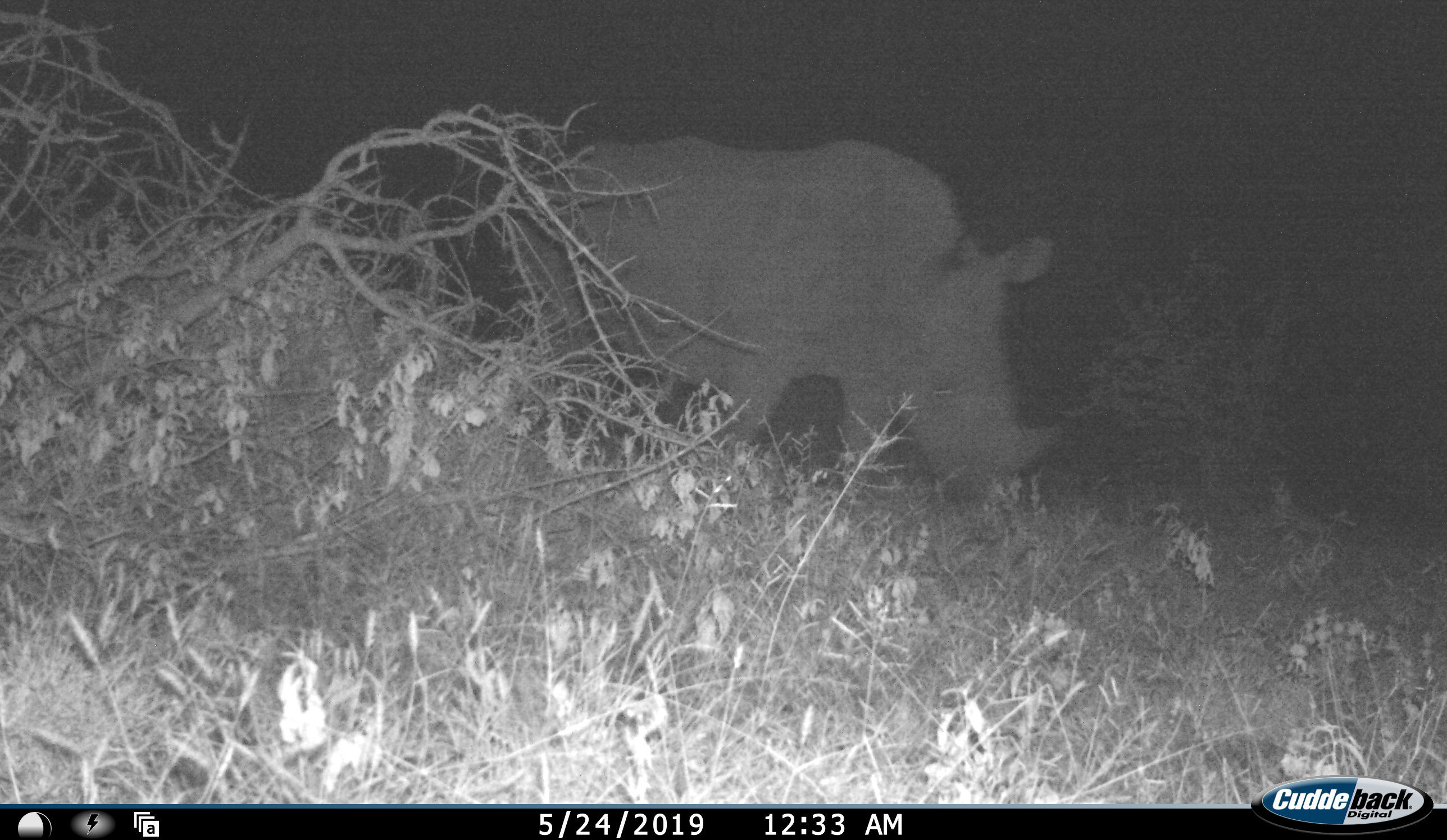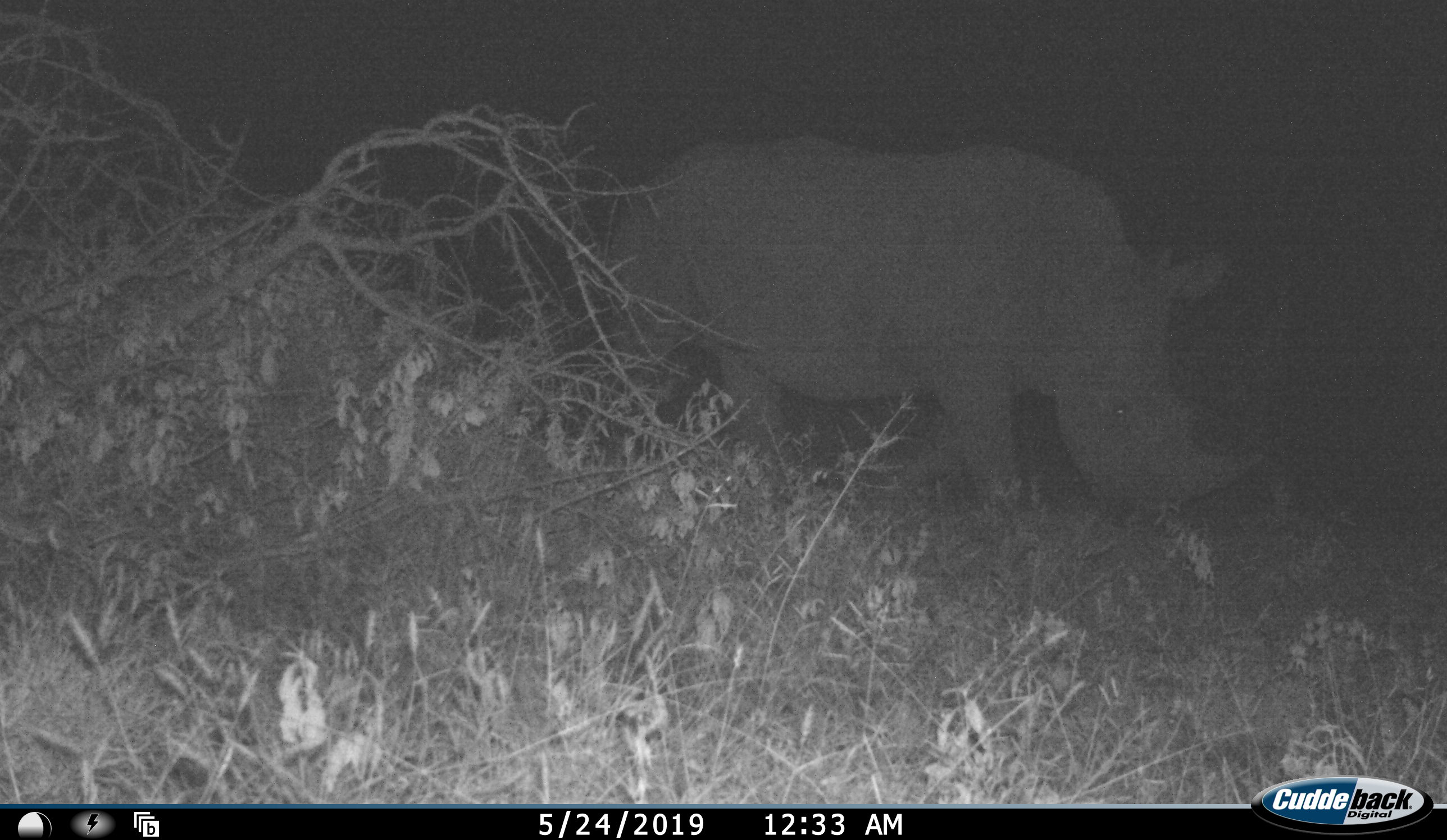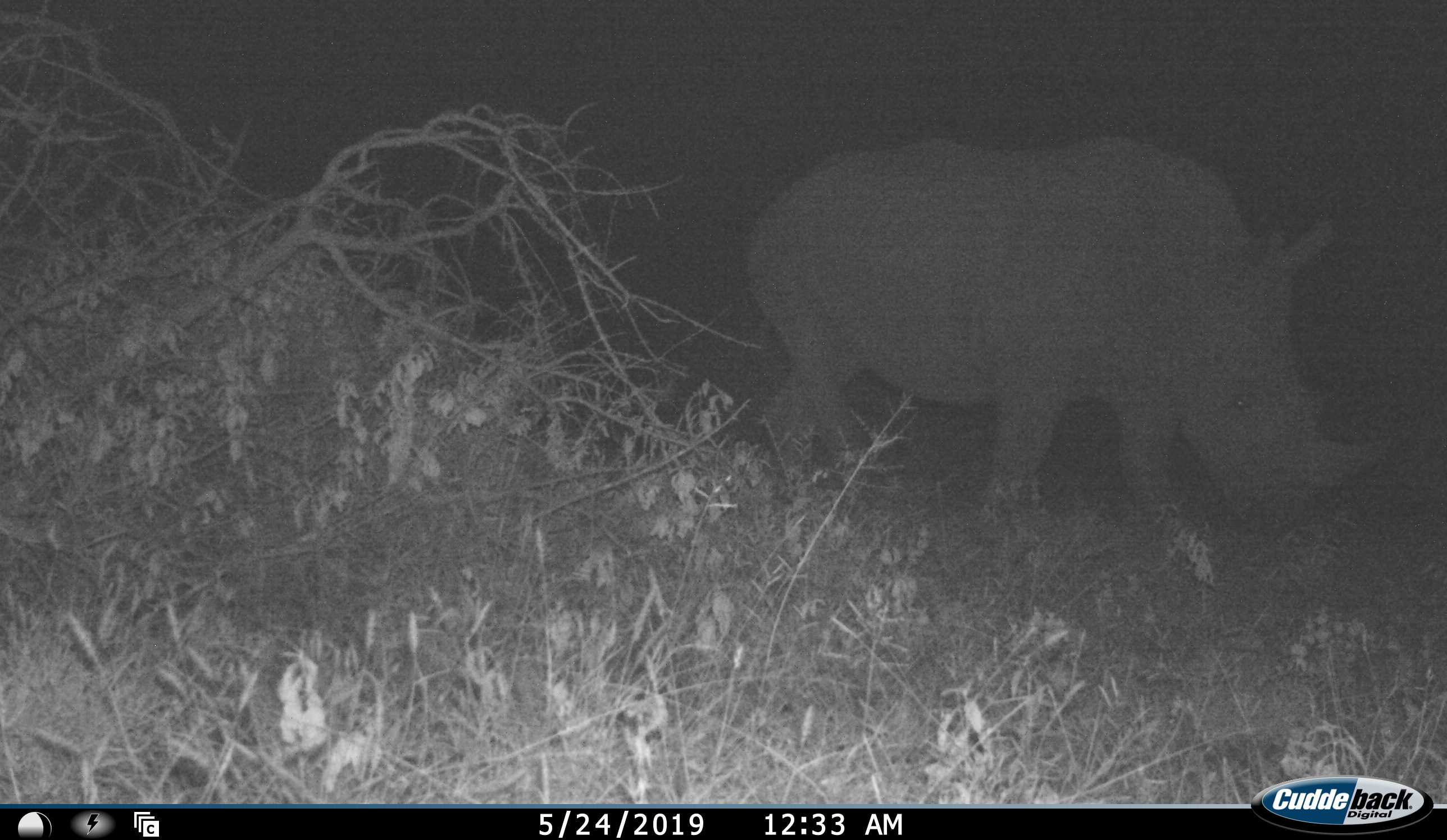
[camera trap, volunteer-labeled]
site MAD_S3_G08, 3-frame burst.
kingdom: Animalia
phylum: Chordata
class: Mammalia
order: Perissodactyla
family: Rhinocerotidae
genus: Ceratotherium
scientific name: Ceratotherium simum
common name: white rhinoceros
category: rhinoceroswhite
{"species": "rhinoceroswhite (white rhinoceros) (Ceratotherium simum)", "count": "1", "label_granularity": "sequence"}